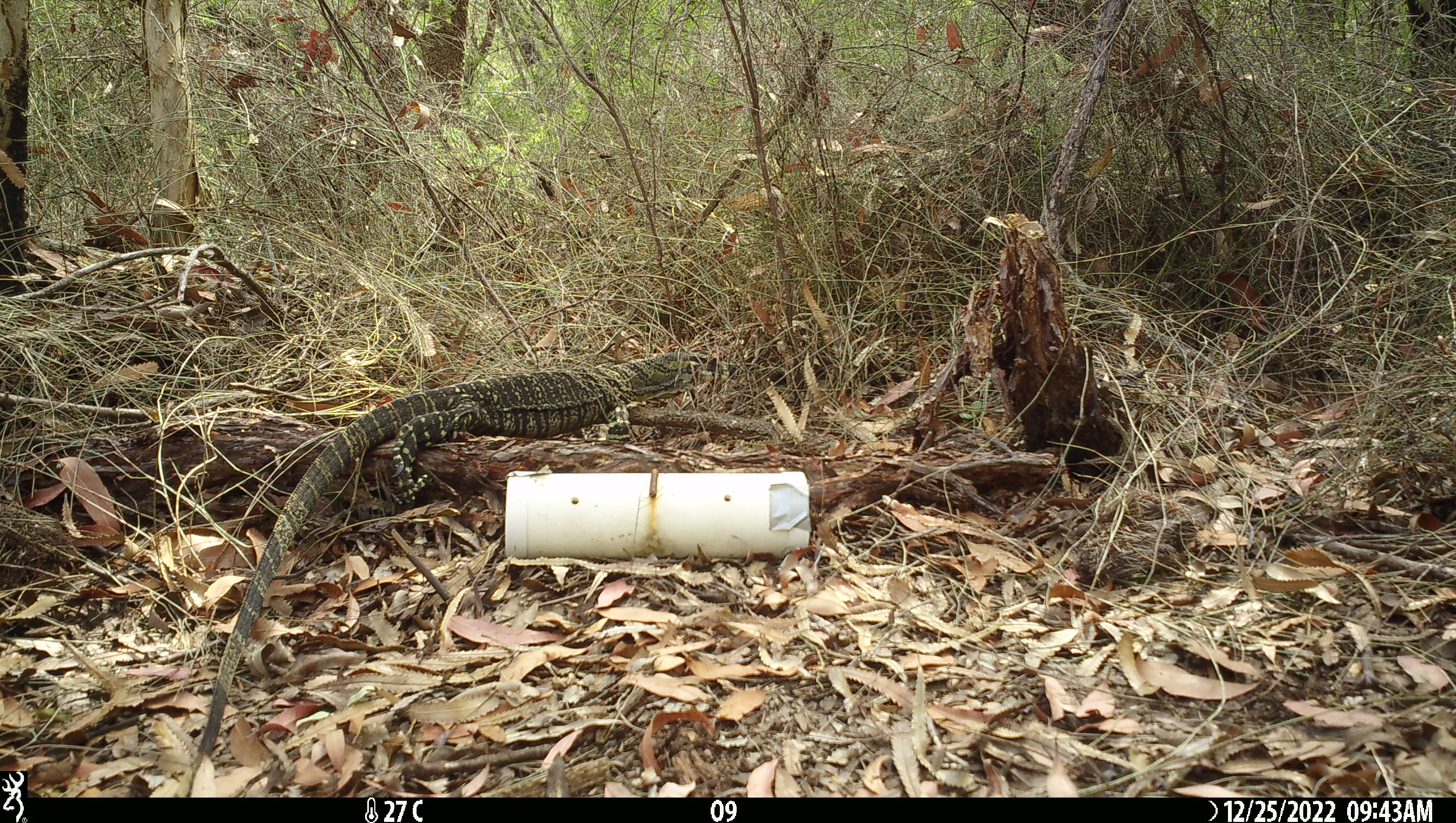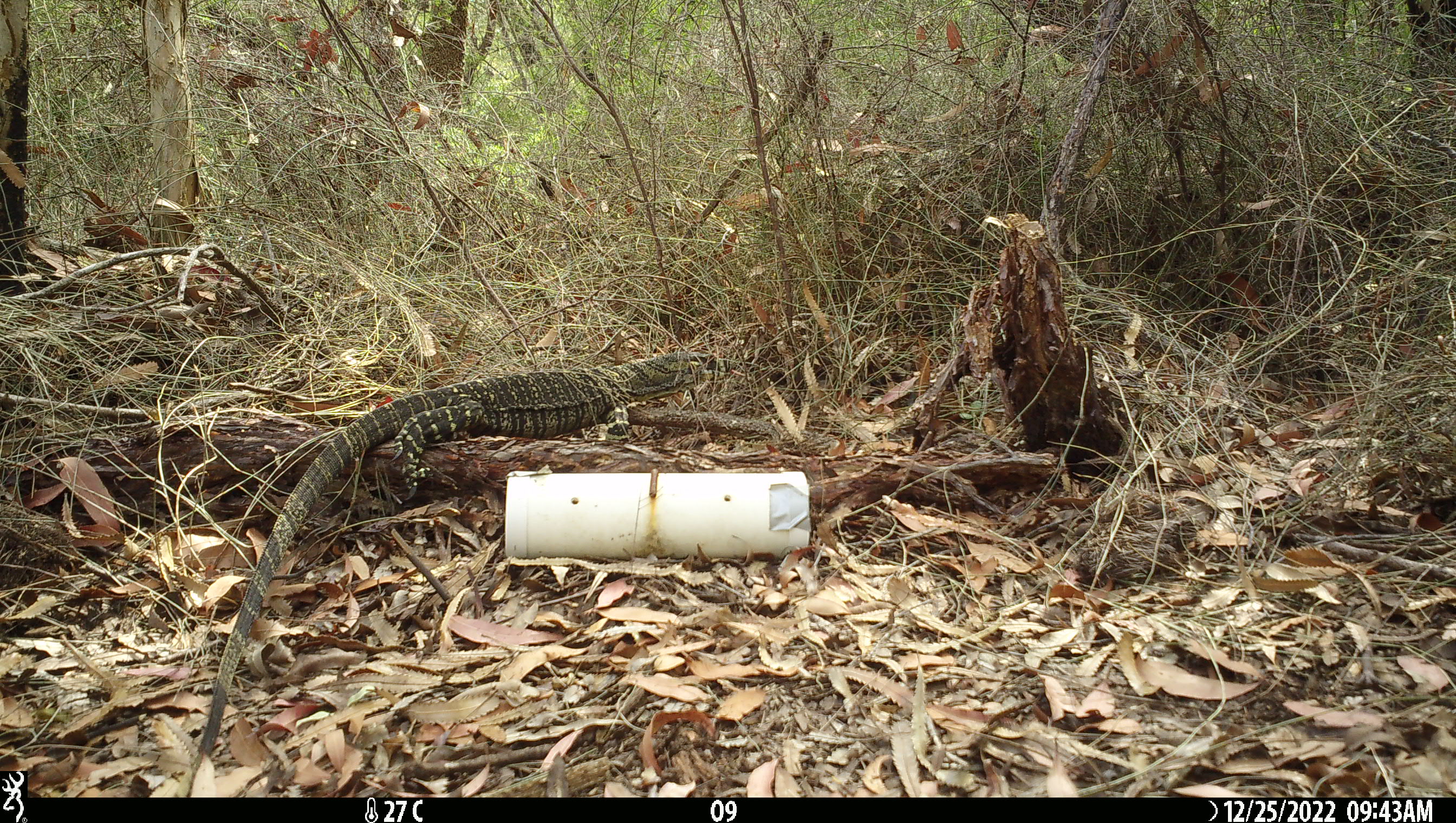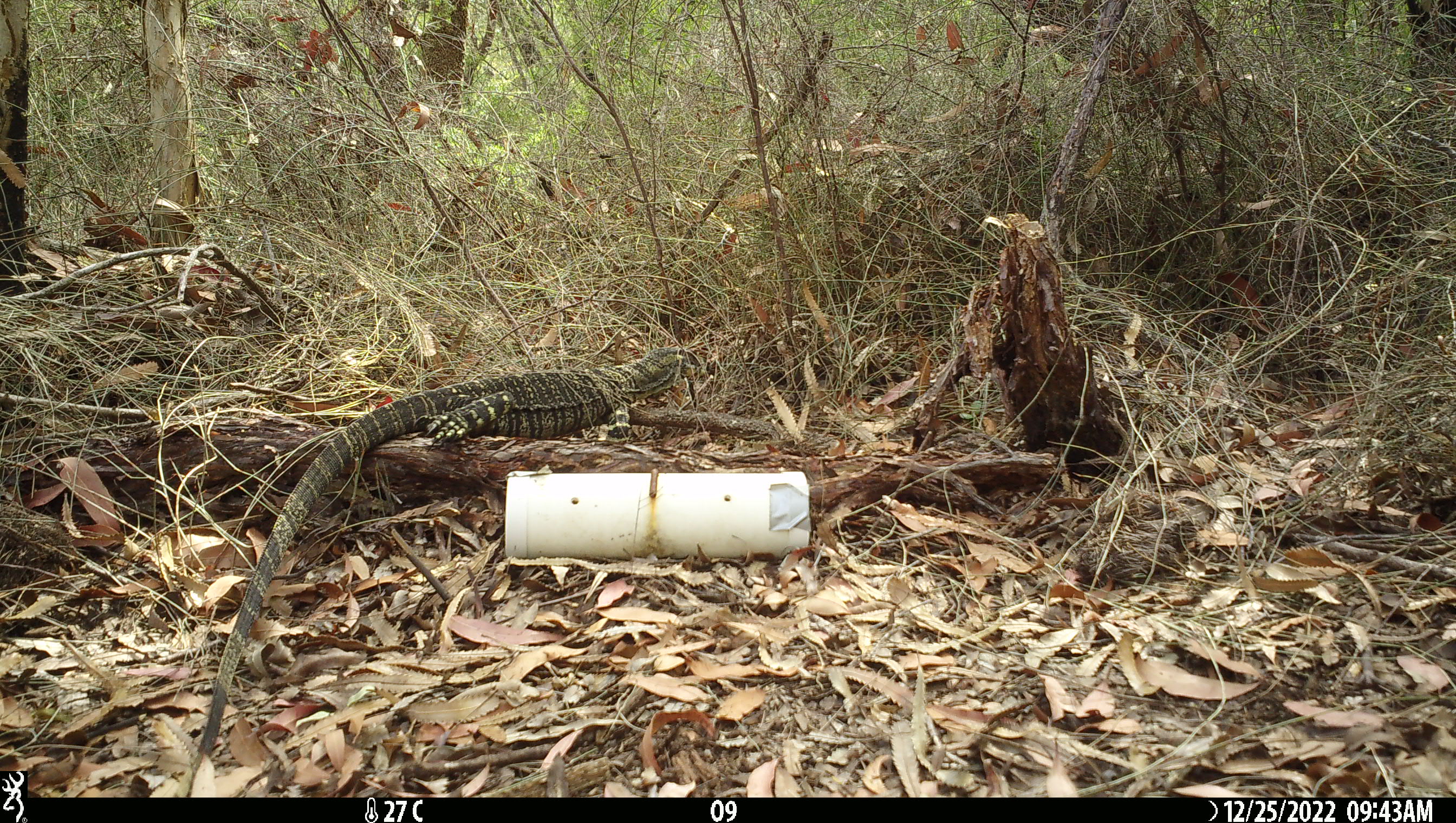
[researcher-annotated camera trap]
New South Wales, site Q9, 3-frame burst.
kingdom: Animalia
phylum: Chordata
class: Reptilia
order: Squamata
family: Varanidae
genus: Varanus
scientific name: Varanus varius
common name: lace monitor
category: goanna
Goanna (lace monitor) (Varanus varius).